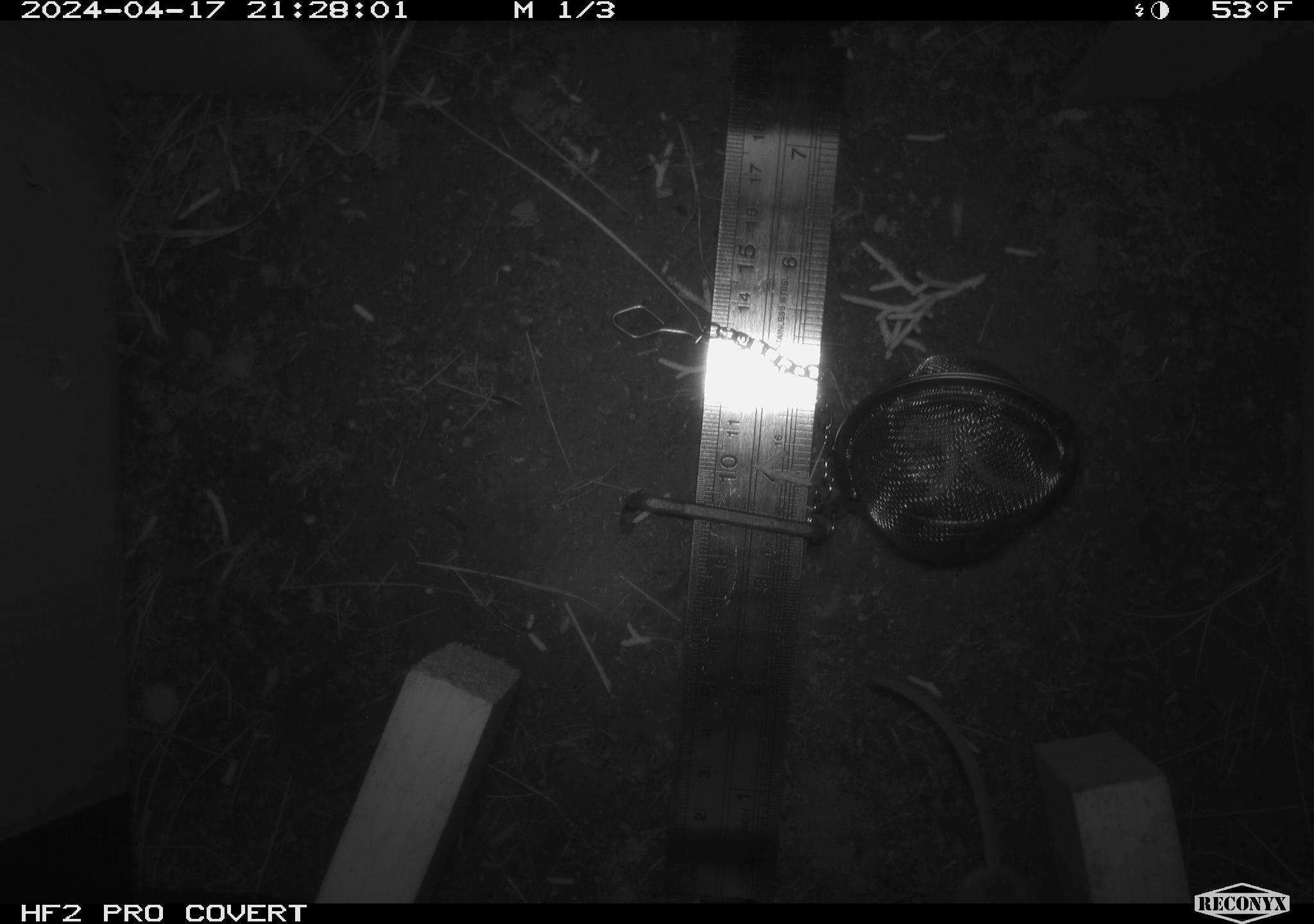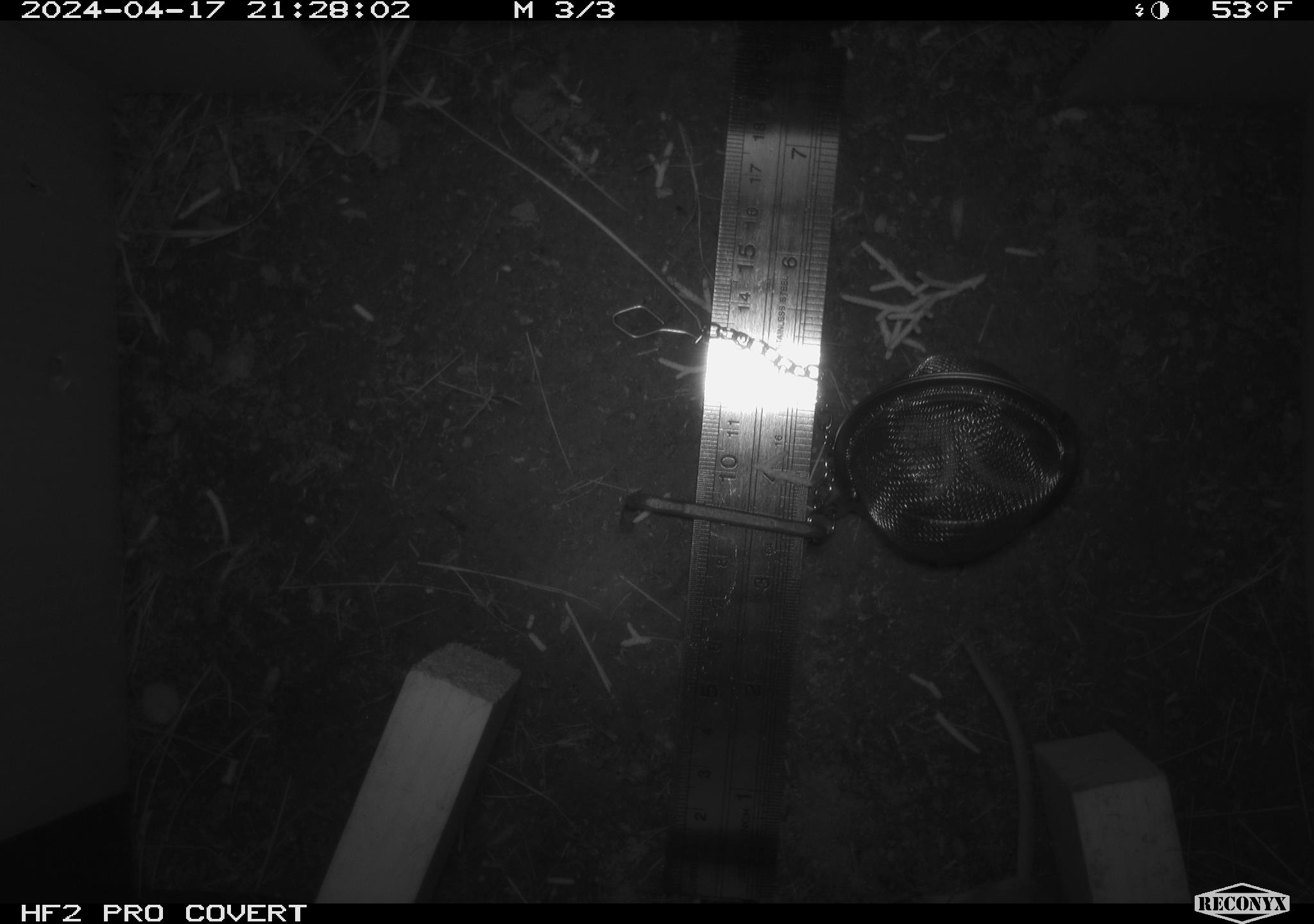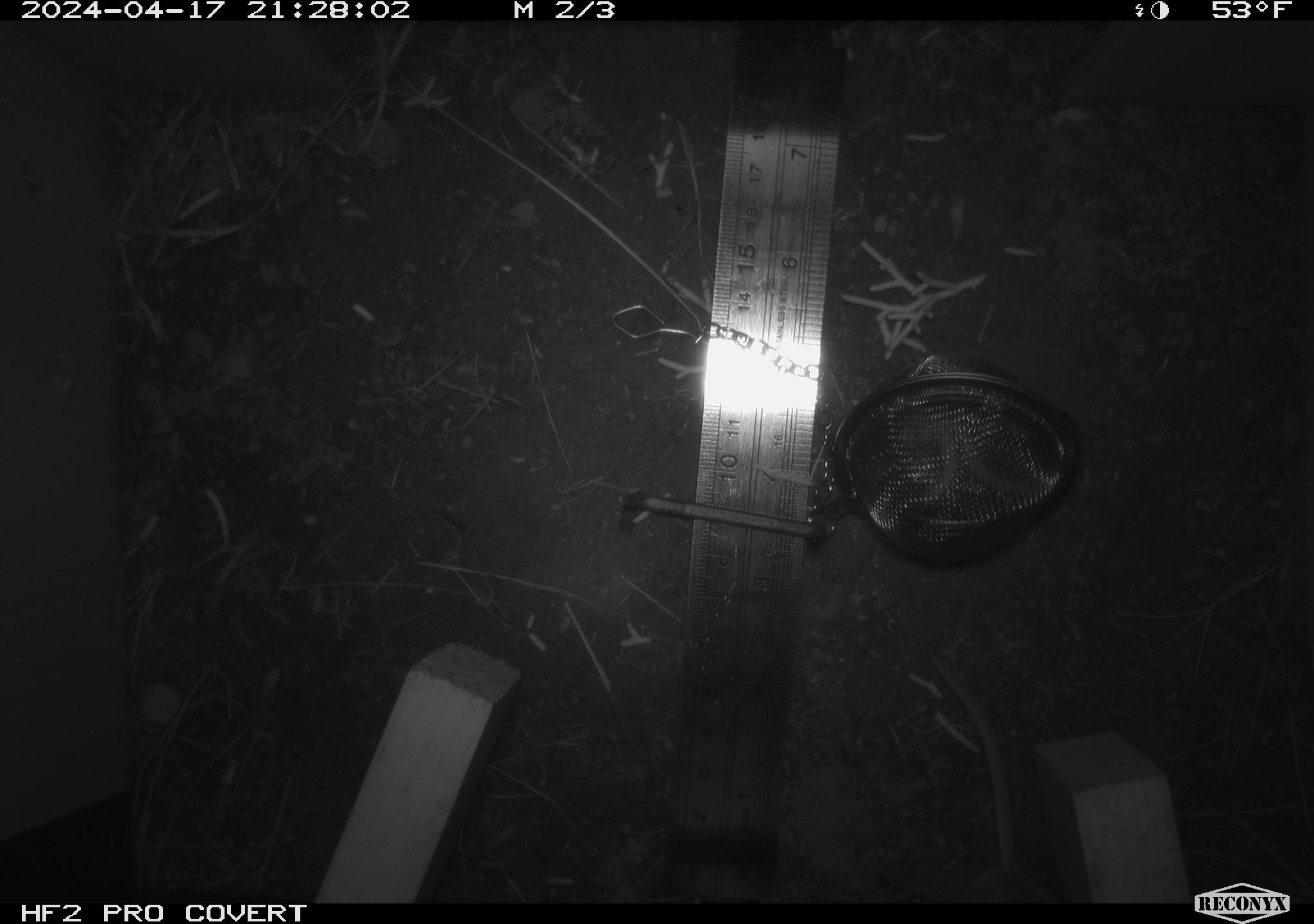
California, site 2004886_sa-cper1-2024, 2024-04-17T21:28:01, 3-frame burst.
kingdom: Animalia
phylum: Chordata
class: Mammalia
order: Rodentia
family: Heteromyidae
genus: Dipodomys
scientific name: Dipodomys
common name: kangaroo rats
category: dipodomys species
Dipodomys species (kangaroo rats) (Dipodomys).